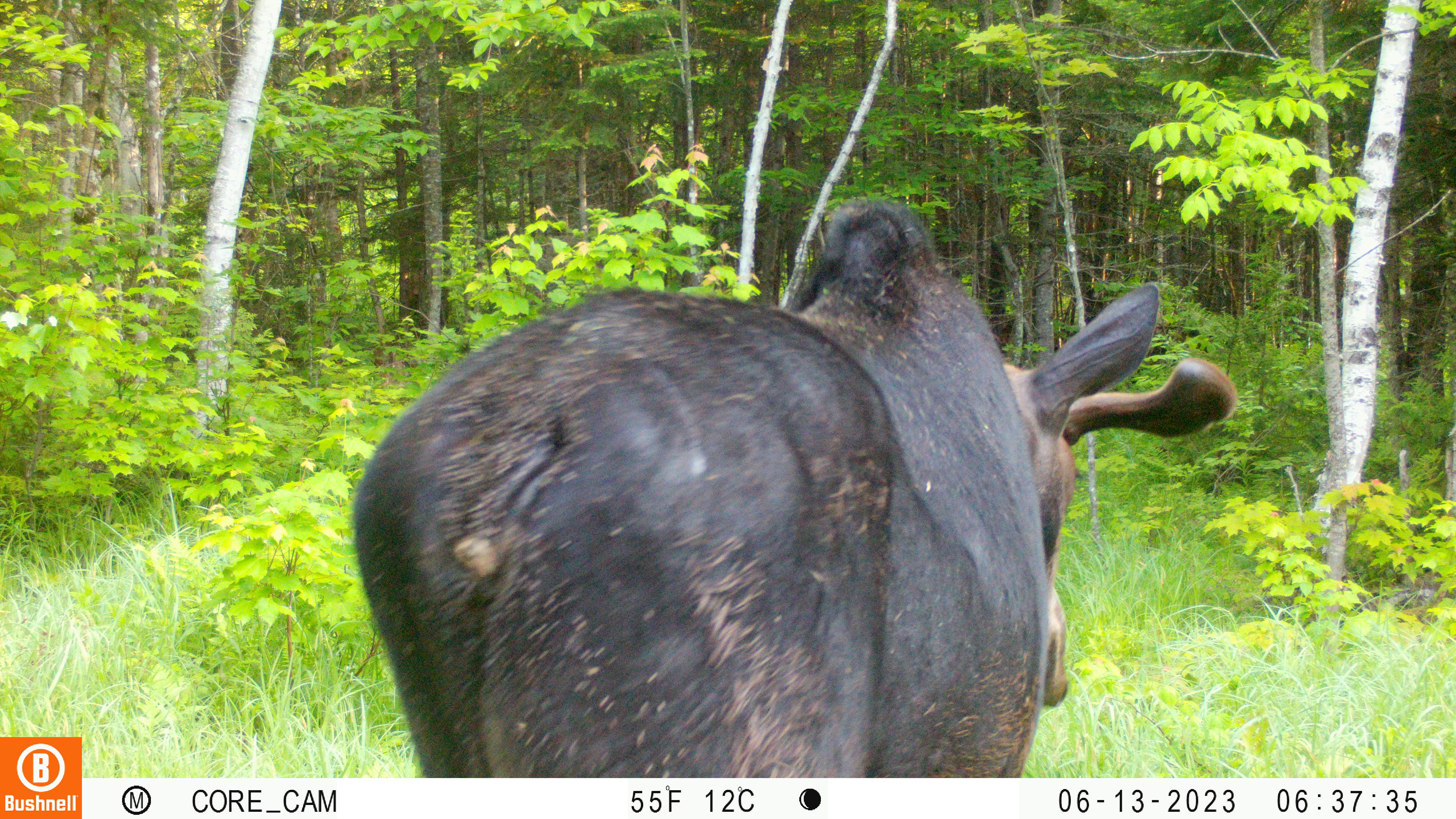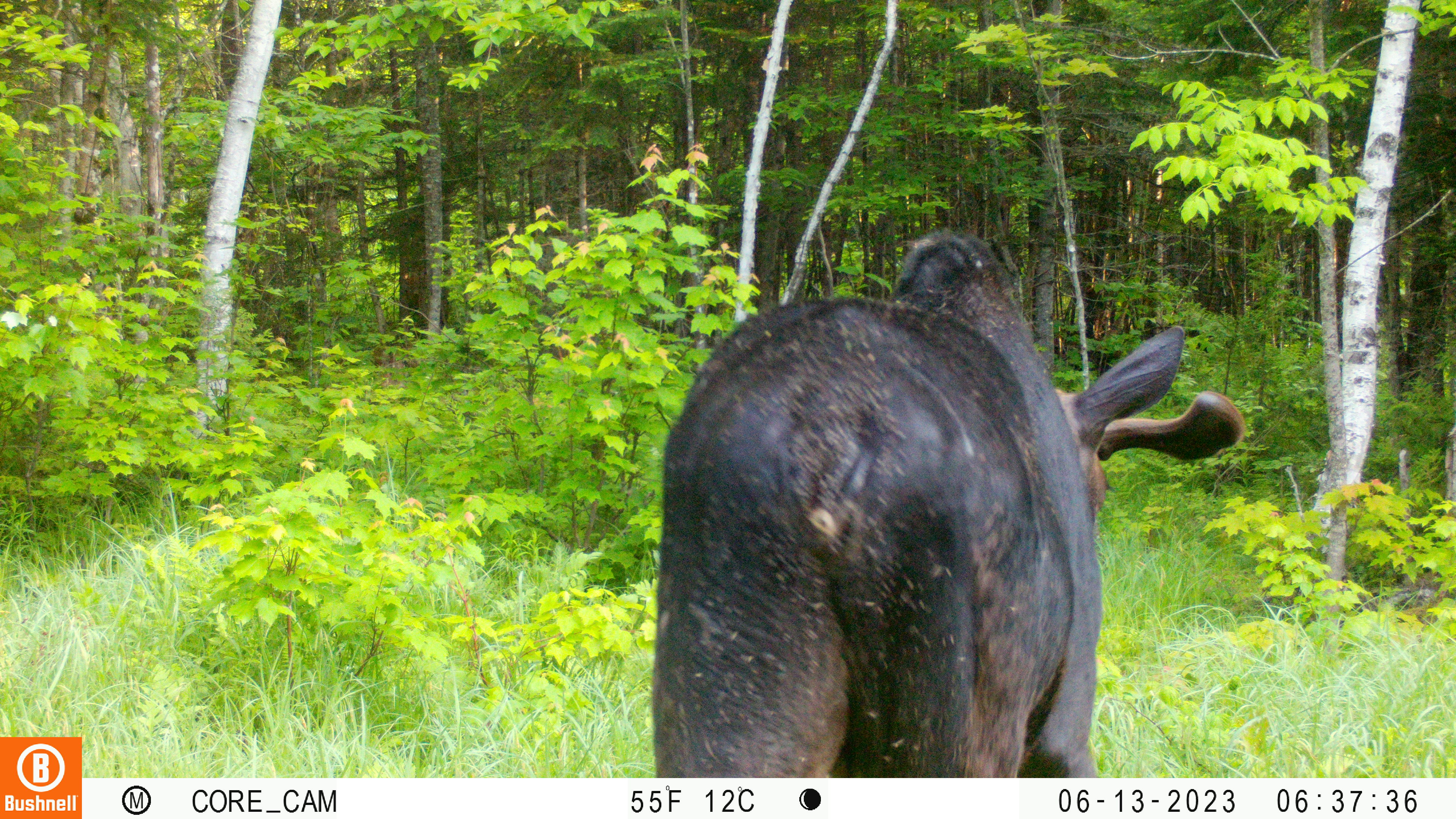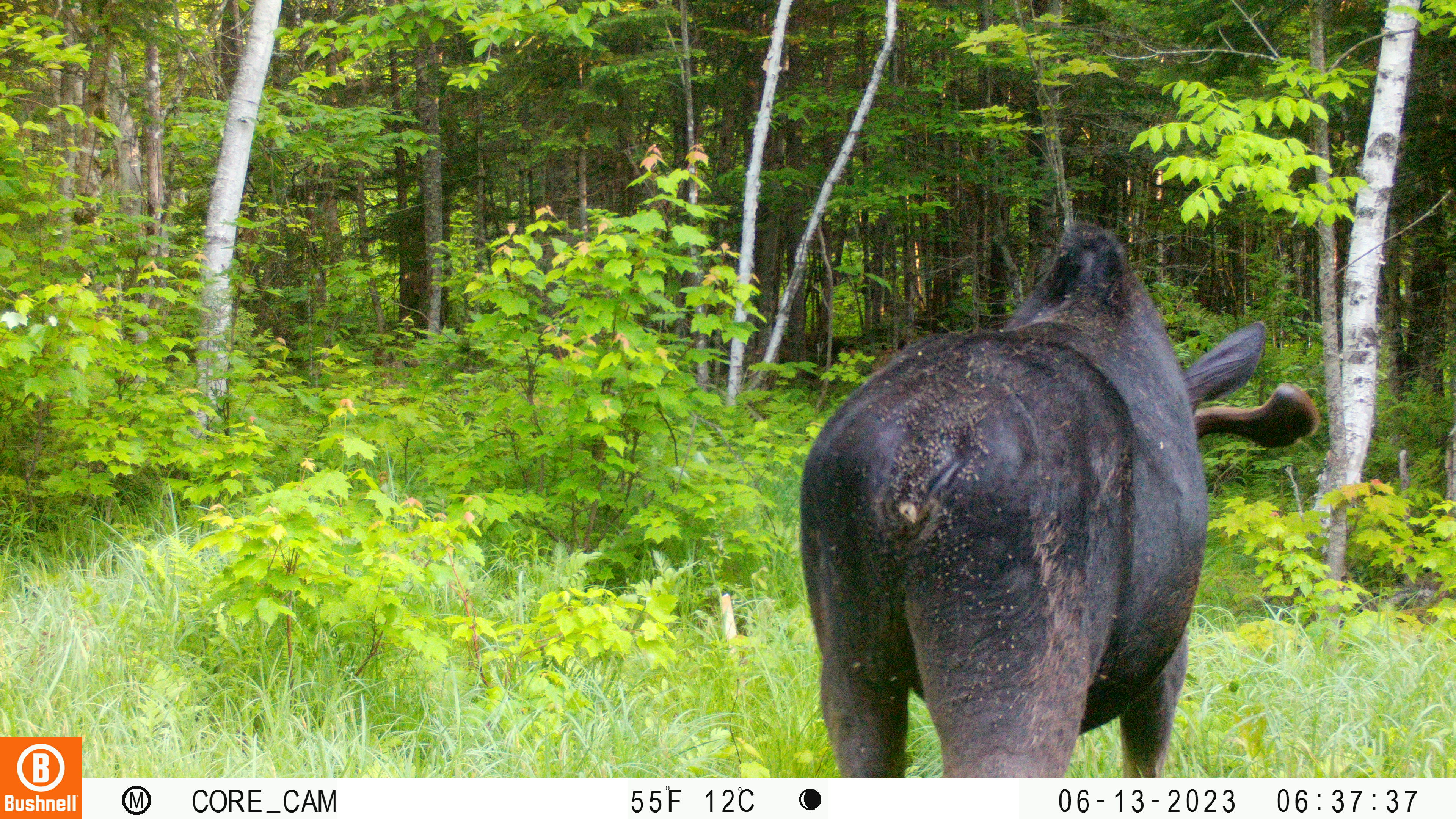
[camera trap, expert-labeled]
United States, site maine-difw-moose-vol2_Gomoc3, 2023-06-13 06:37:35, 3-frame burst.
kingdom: Animalia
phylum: Chordata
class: Mammalia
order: Artiodactyla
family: Cervidae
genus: Alces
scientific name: Alces alces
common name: moose